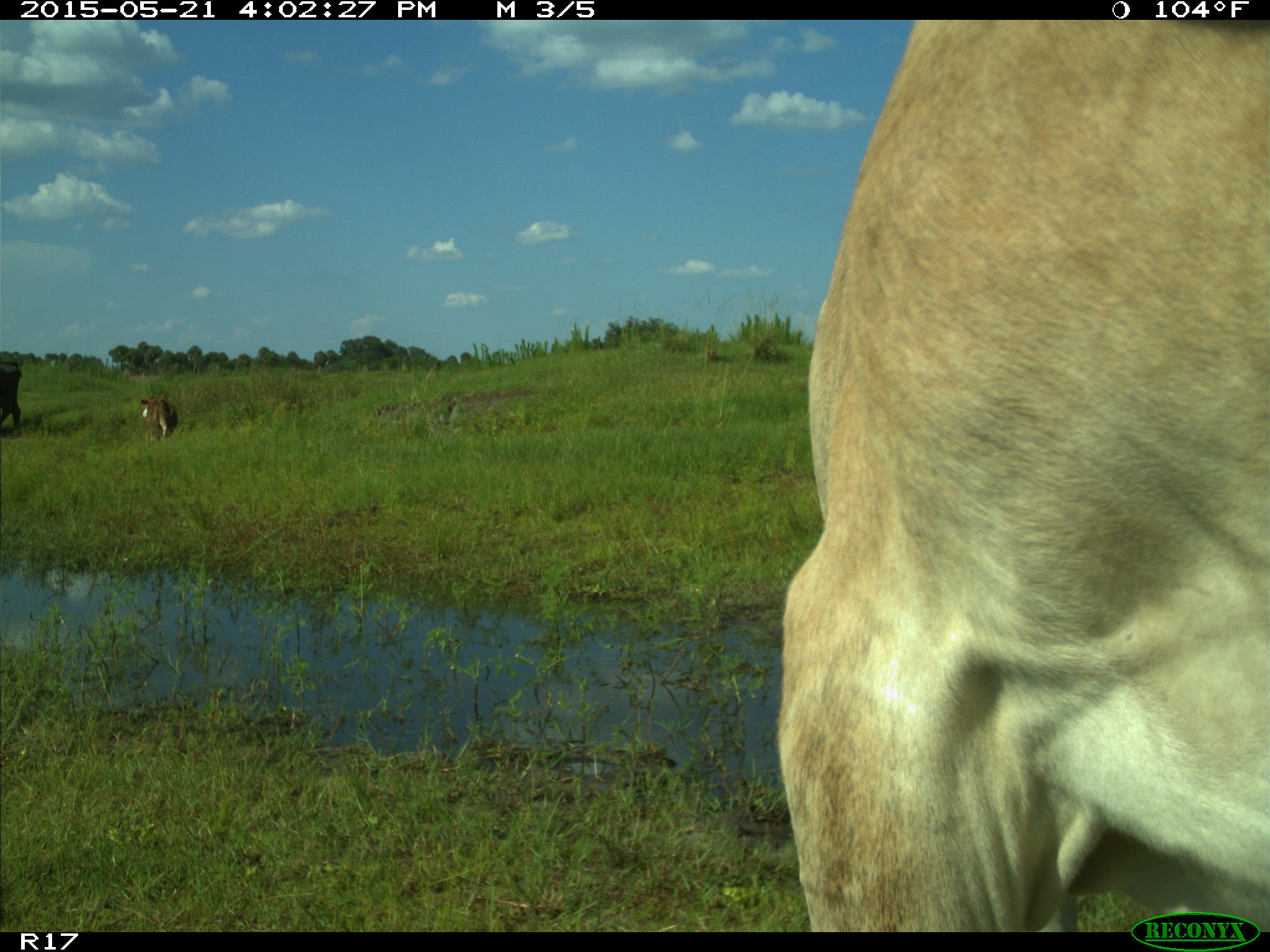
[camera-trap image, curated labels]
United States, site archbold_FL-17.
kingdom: Animalia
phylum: Chordata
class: Mammalia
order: Artiodactyla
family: Bovidae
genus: Bos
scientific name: Bos taurus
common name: domestic cow